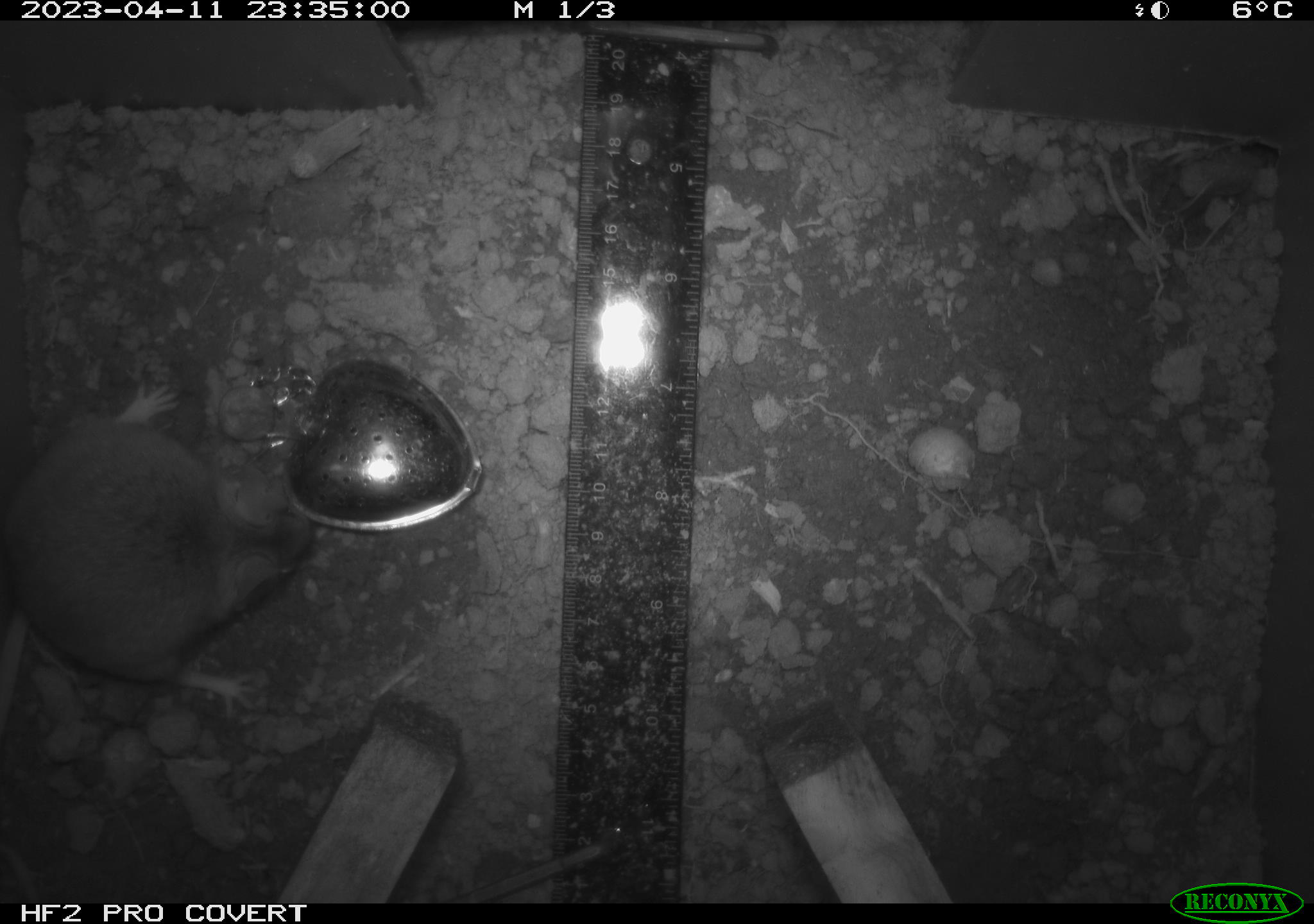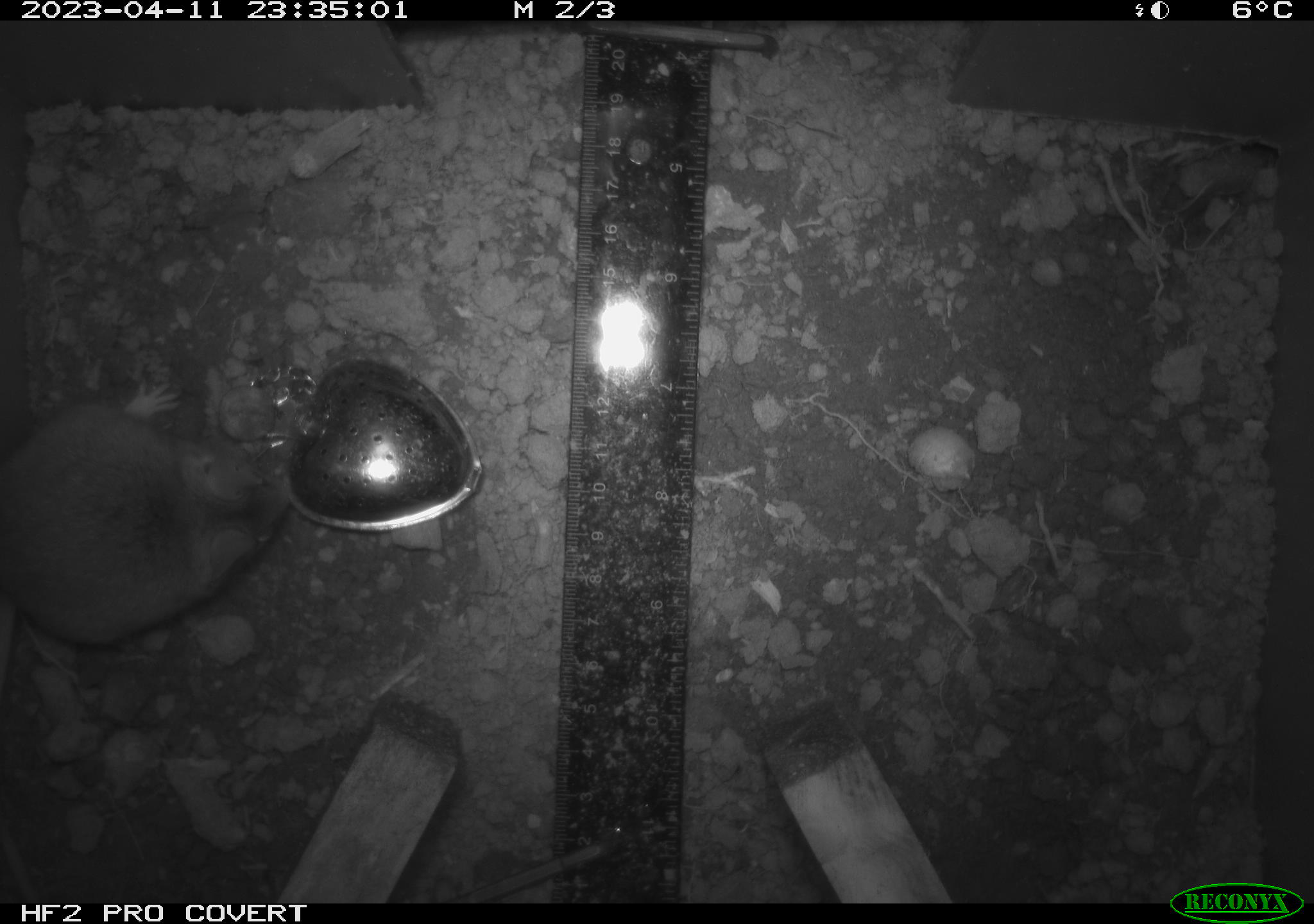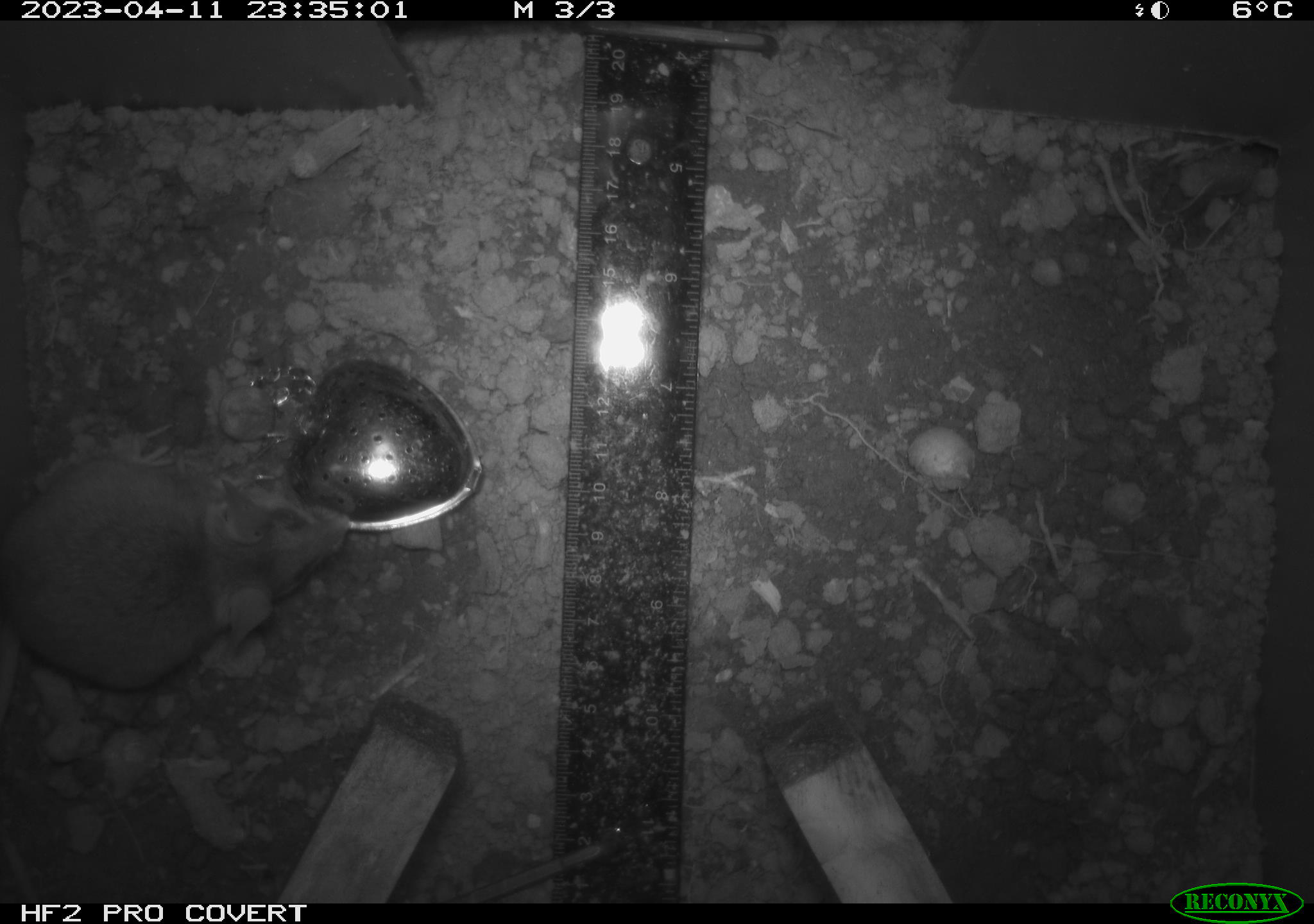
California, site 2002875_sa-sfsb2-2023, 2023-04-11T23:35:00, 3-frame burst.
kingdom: Animalia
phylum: Chordata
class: Mammalia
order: Rodentia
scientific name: Rodentia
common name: mouse species